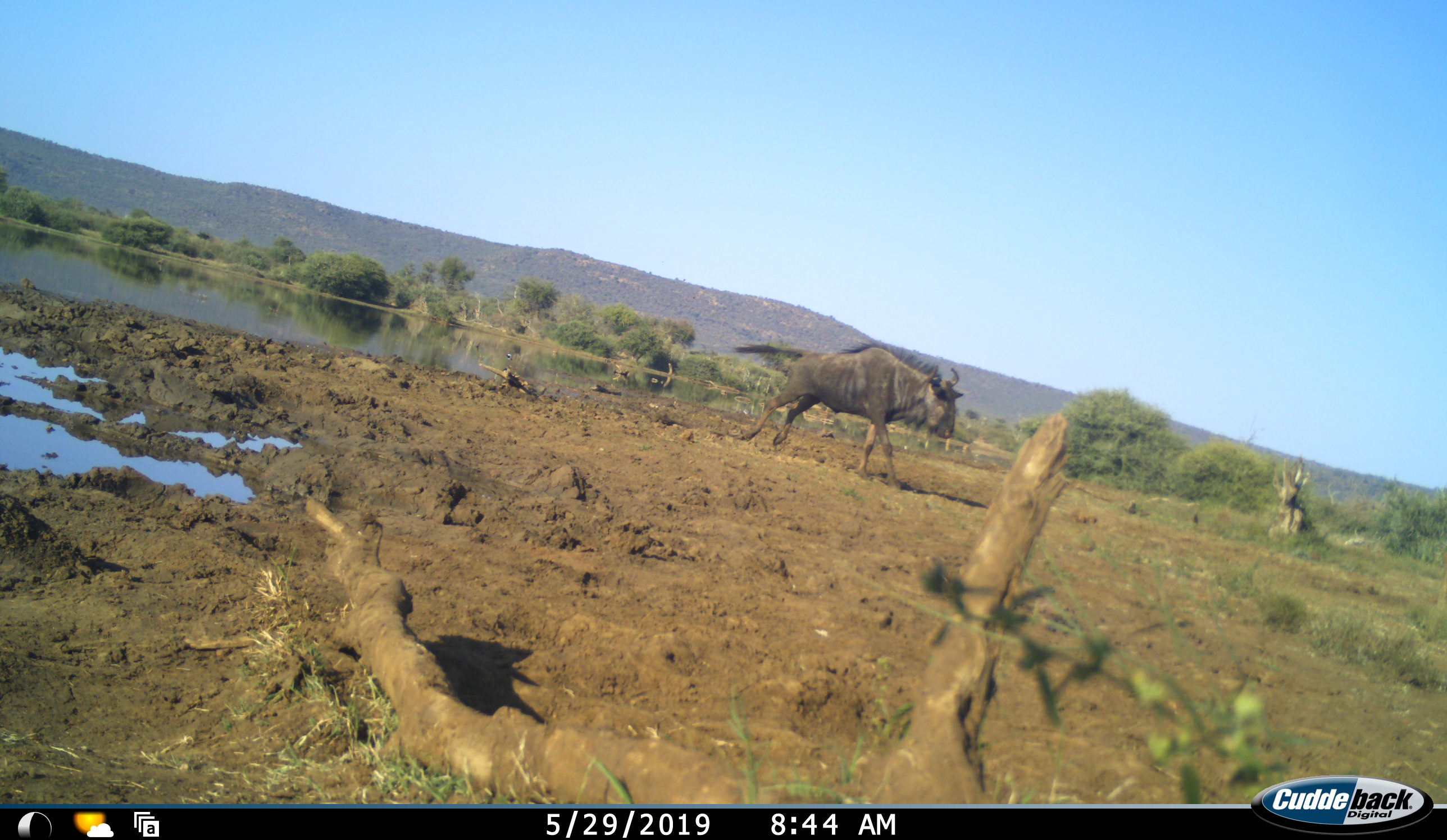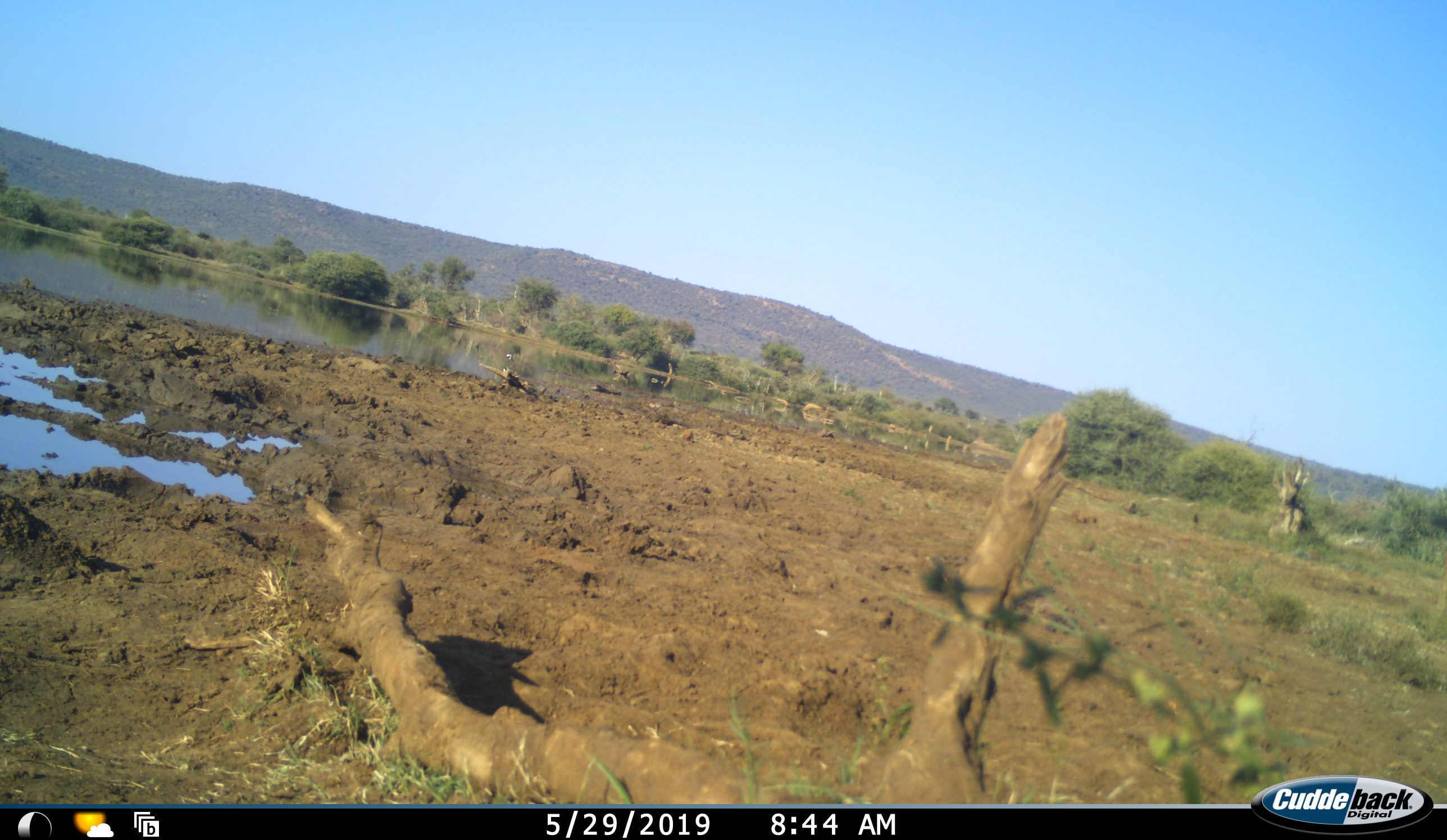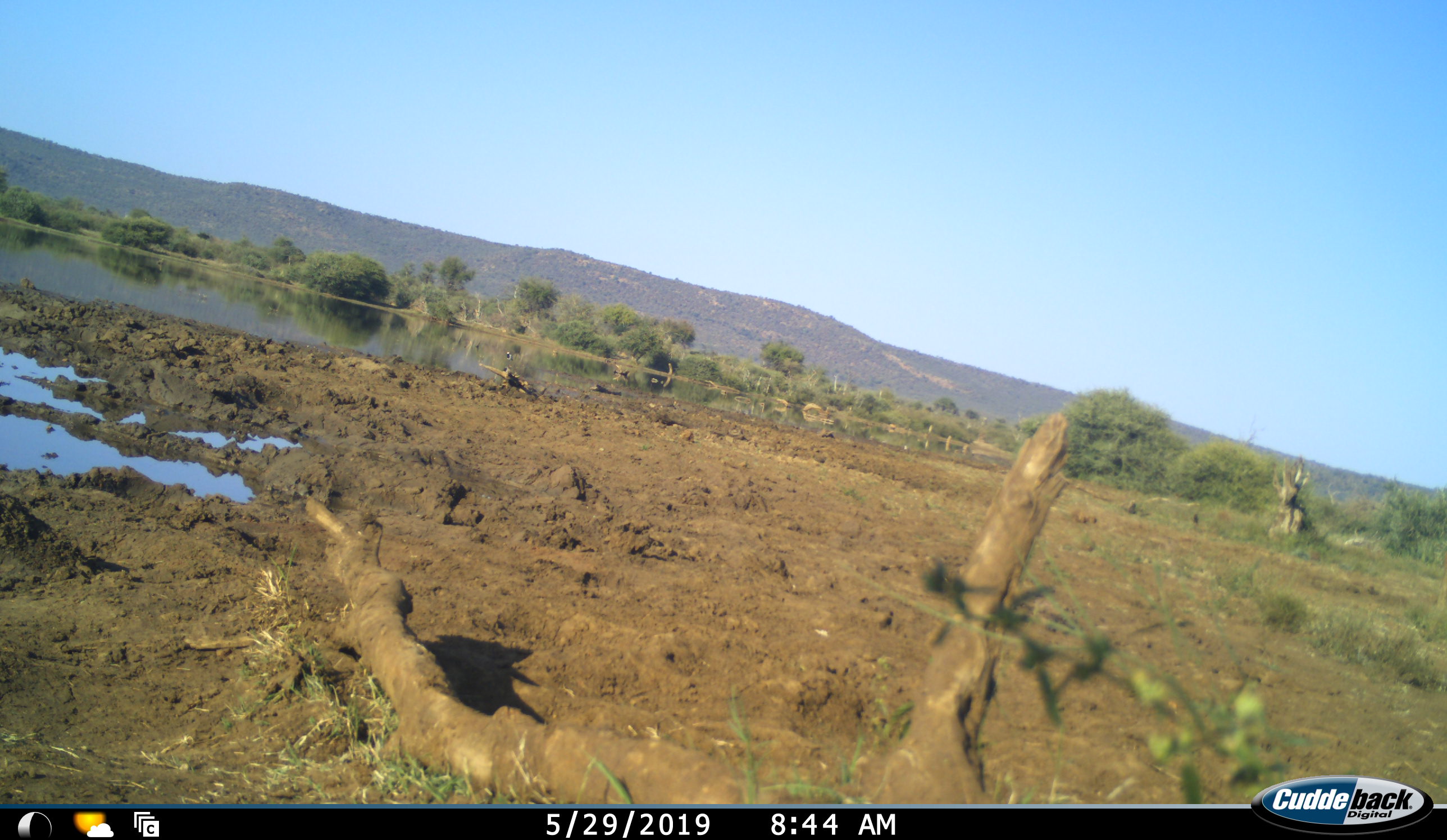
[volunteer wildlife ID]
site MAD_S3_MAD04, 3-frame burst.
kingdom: Animalia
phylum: Chordata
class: Mammalia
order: Artiodactyla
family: Bovidae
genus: Connochaetes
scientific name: Connochaetes taurinus taurinus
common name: blue wildebeest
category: wildebeestblue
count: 1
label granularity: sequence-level